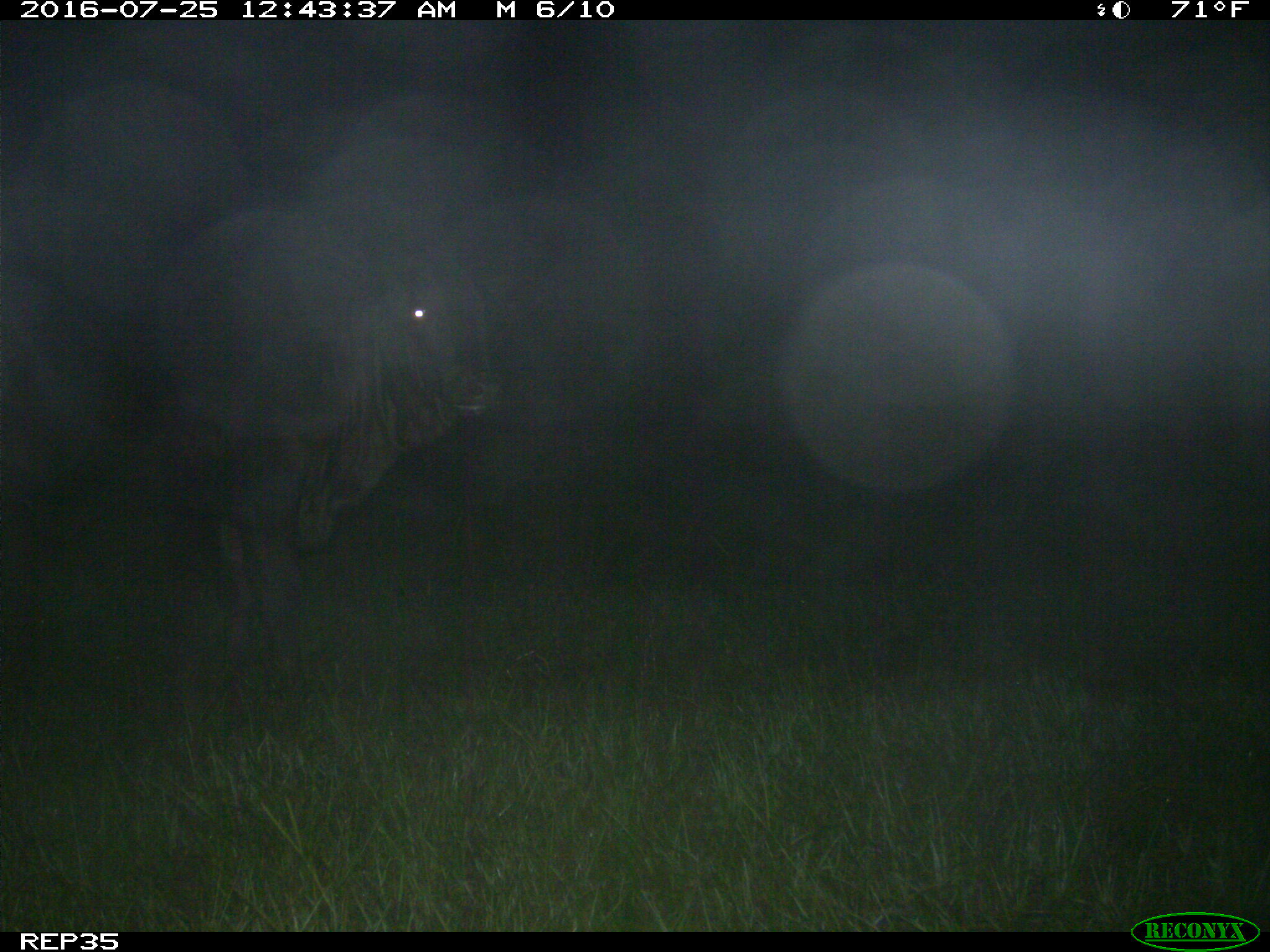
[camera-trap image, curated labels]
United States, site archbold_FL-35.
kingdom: Animalia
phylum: Chordata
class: Mammalia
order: Artiodactyla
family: Bovidae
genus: Bos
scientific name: Bos taurus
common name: domestic cow